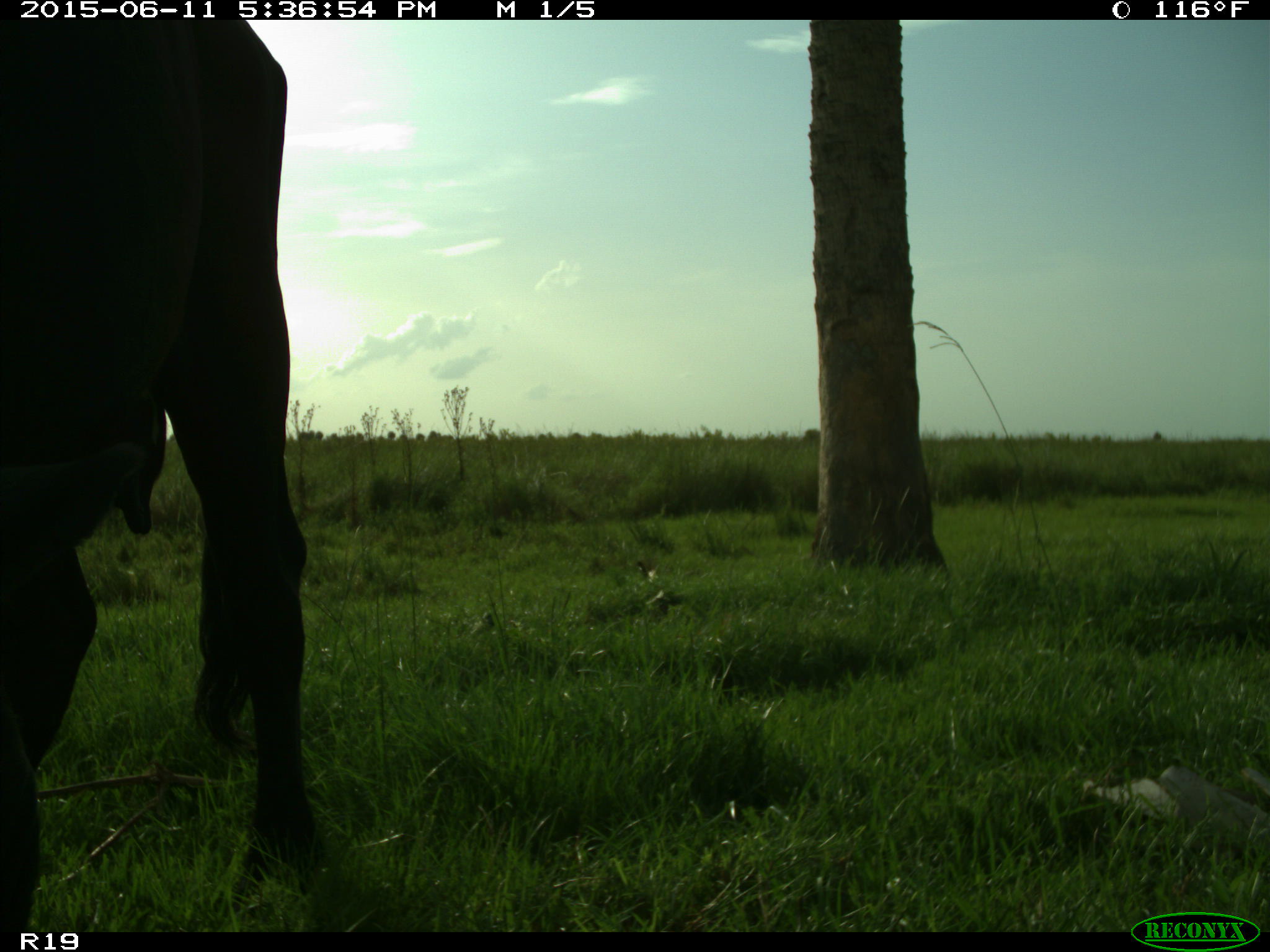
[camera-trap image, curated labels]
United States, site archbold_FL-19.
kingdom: Animalia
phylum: Chordata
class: Mammalia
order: Artiodactyla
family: Bovidae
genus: Bos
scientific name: Bos taurus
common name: domestic cow